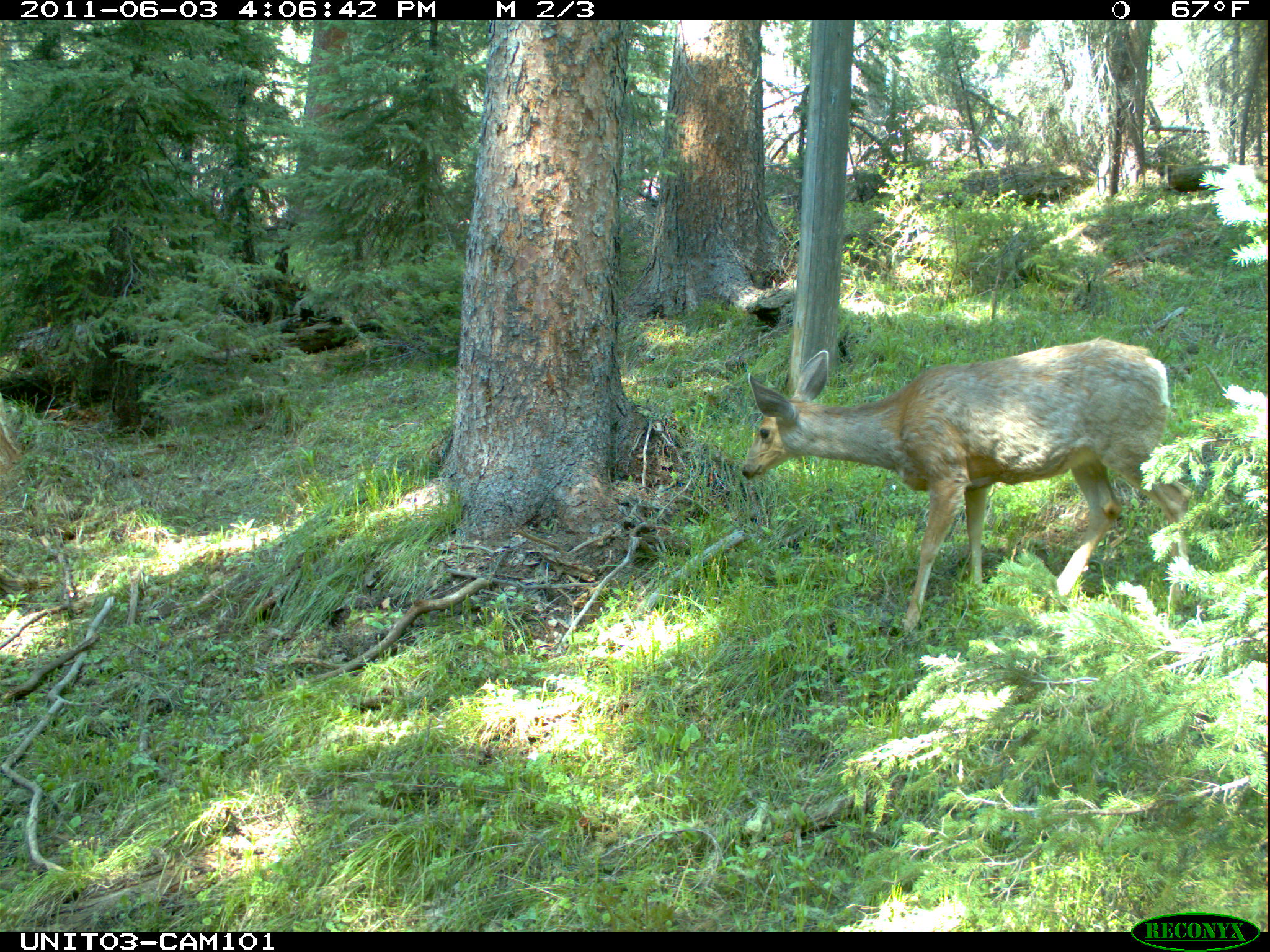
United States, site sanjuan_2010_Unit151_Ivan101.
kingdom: Animalia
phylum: Chordata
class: Mammalia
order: Artiodactyla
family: Cervidae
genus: Odocoileus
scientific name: Odocoileus hemionus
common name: mule deer